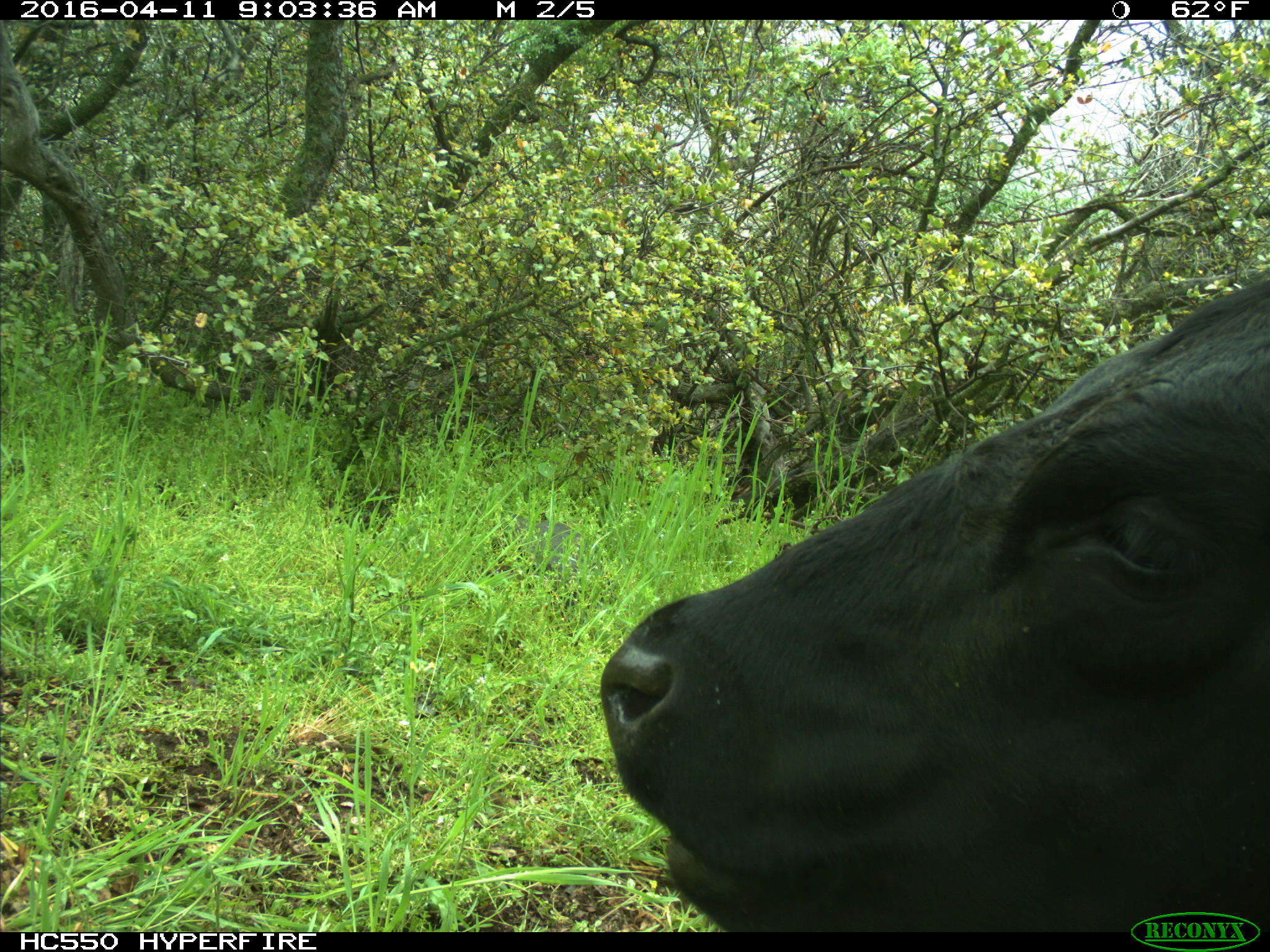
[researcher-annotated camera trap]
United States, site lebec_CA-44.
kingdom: Animalia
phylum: Chordata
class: Mammalia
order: Artiodactyla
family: Bovidae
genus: Bos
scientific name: Bos taurus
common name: domestic cow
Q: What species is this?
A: Bos taurus (domestic cow).